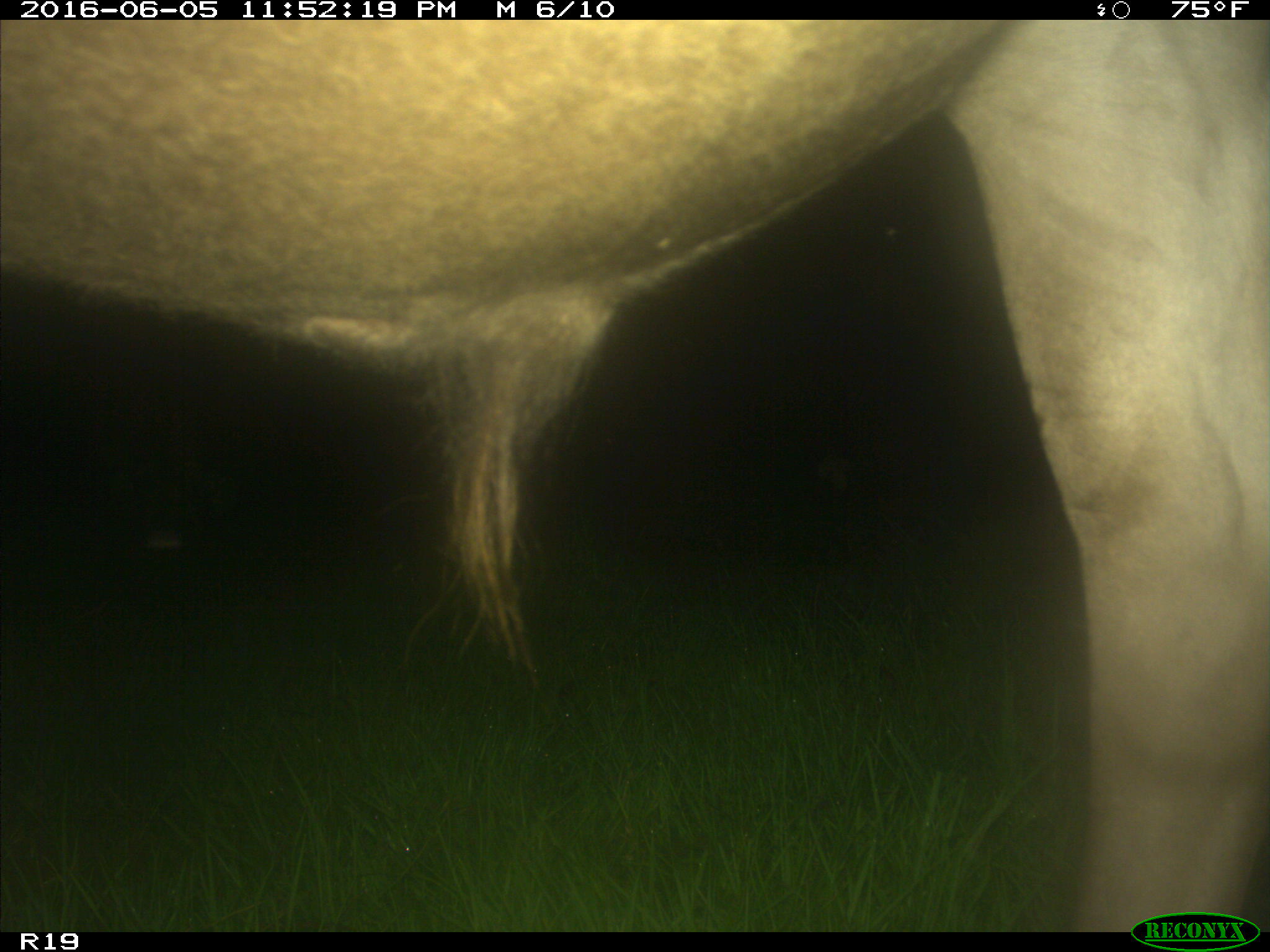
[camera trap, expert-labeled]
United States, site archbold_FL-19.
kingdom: Animalia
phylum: Chordata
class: Mammalia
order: Artiodactyla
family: Bovidae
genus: Bos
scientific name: Bos taurus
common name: domestic cow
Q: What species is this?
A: Bos taurus (domestic cow).